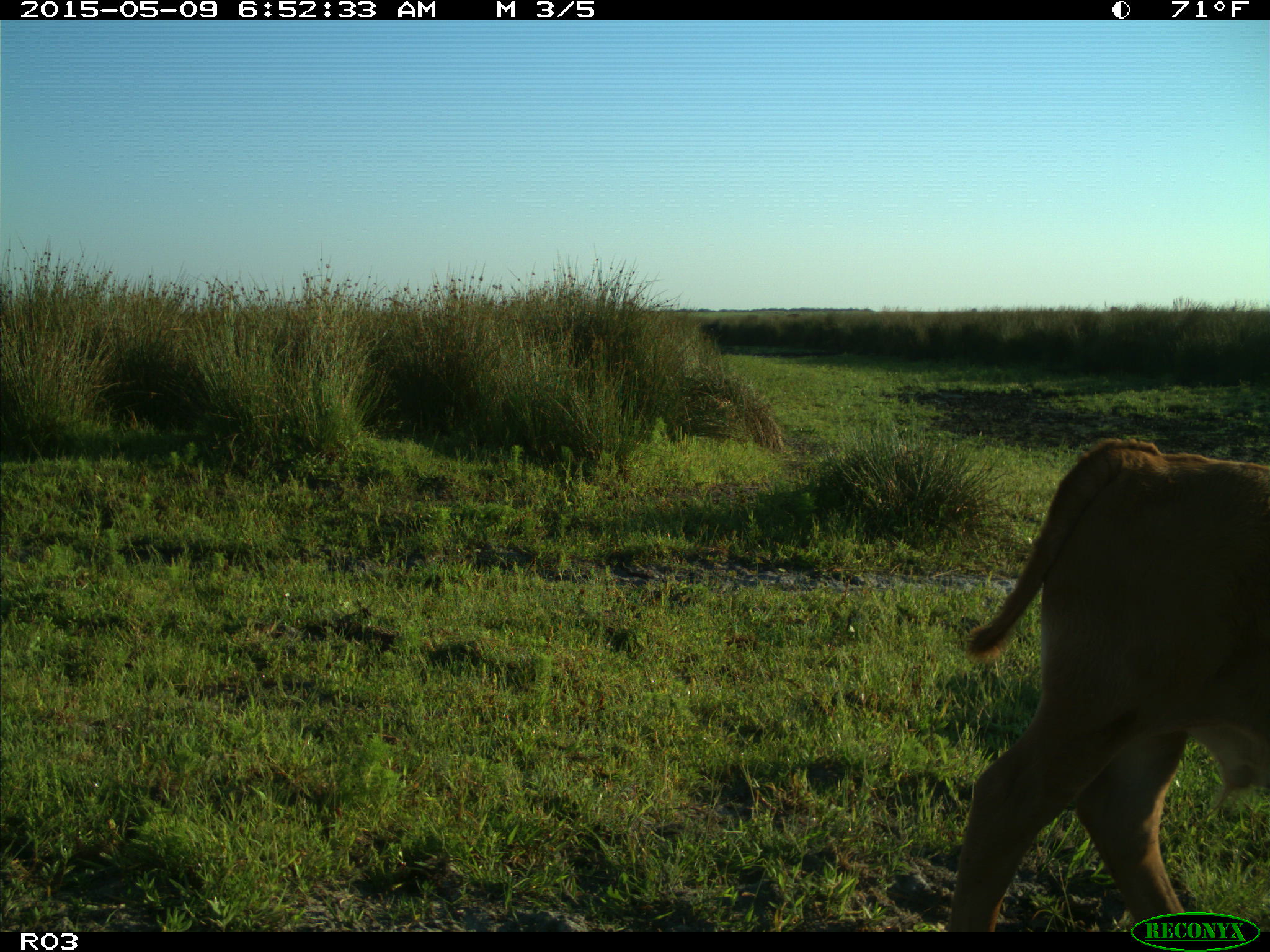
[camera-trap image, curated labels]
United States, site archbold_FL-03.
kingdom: Animalia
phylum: Chordata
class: Mammalia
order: Artiodactyla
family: Bovidae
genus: Bos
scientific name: Bos taurus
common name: domestic cow